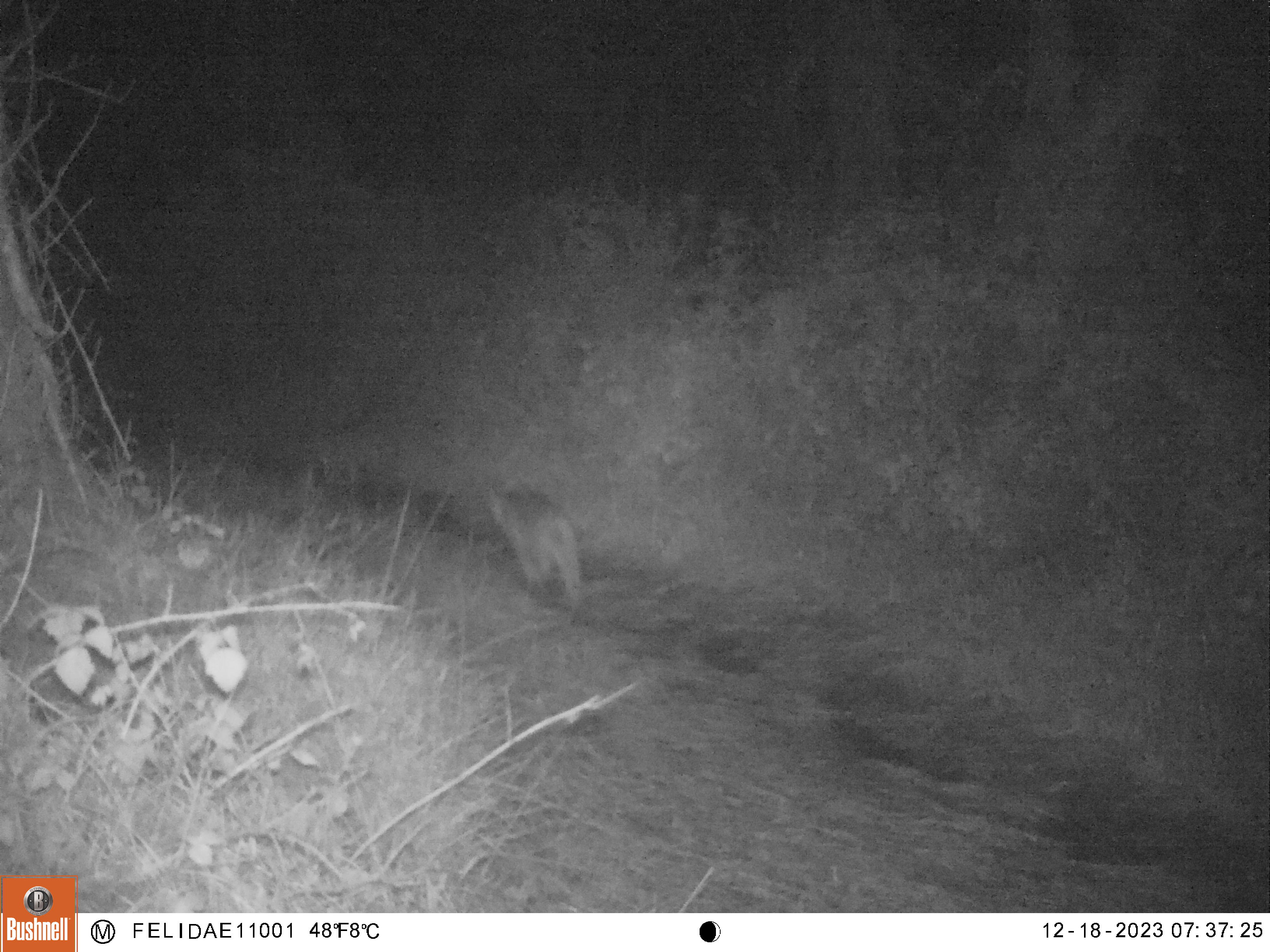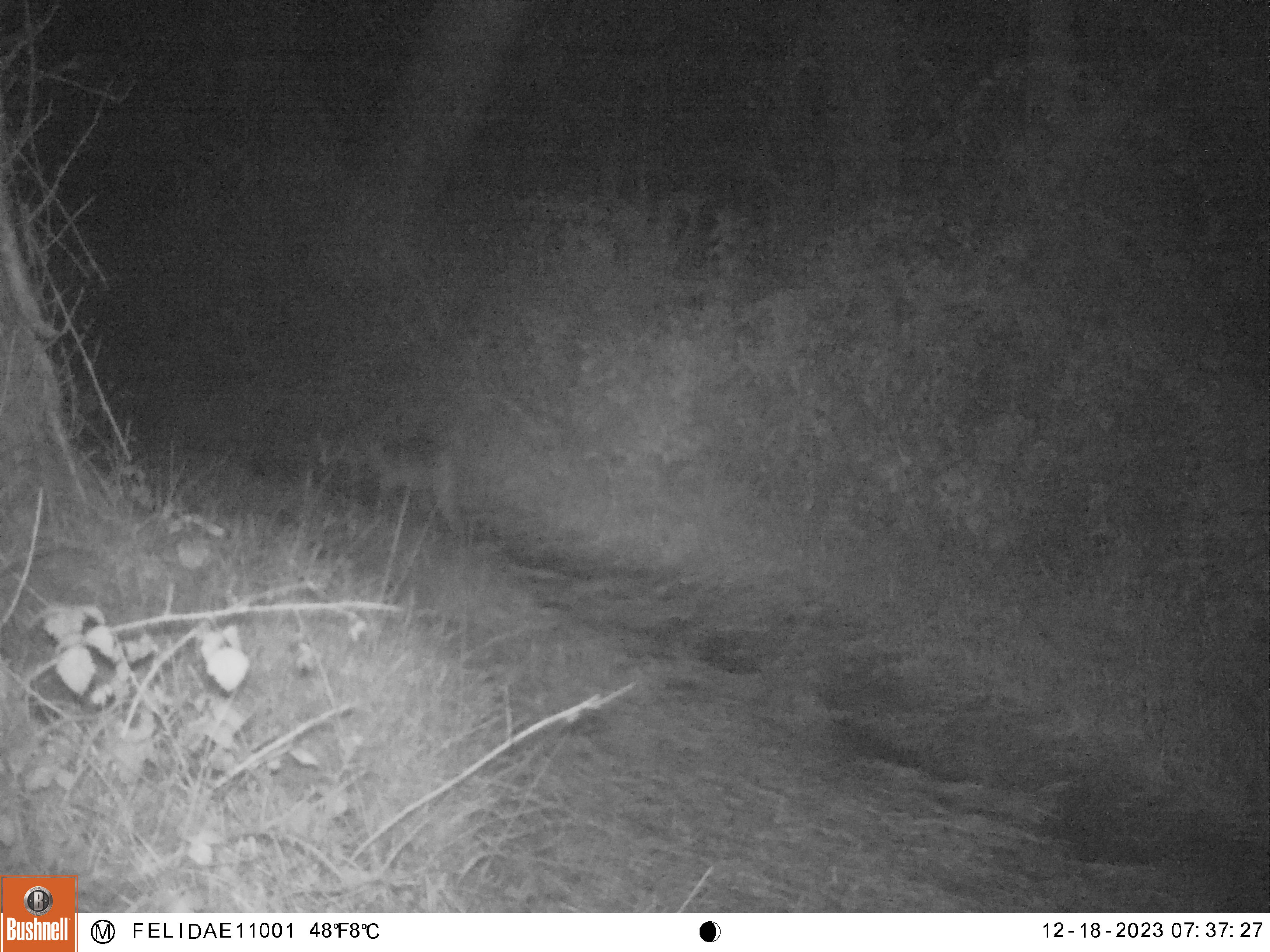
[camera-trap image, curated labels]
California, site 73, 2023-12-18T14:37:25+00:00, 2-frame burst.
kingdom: Animalia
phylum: Chordata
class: Mammalia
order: Carnivora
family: Felidae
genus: Lynx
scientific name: Lynx rufus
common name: bobcat